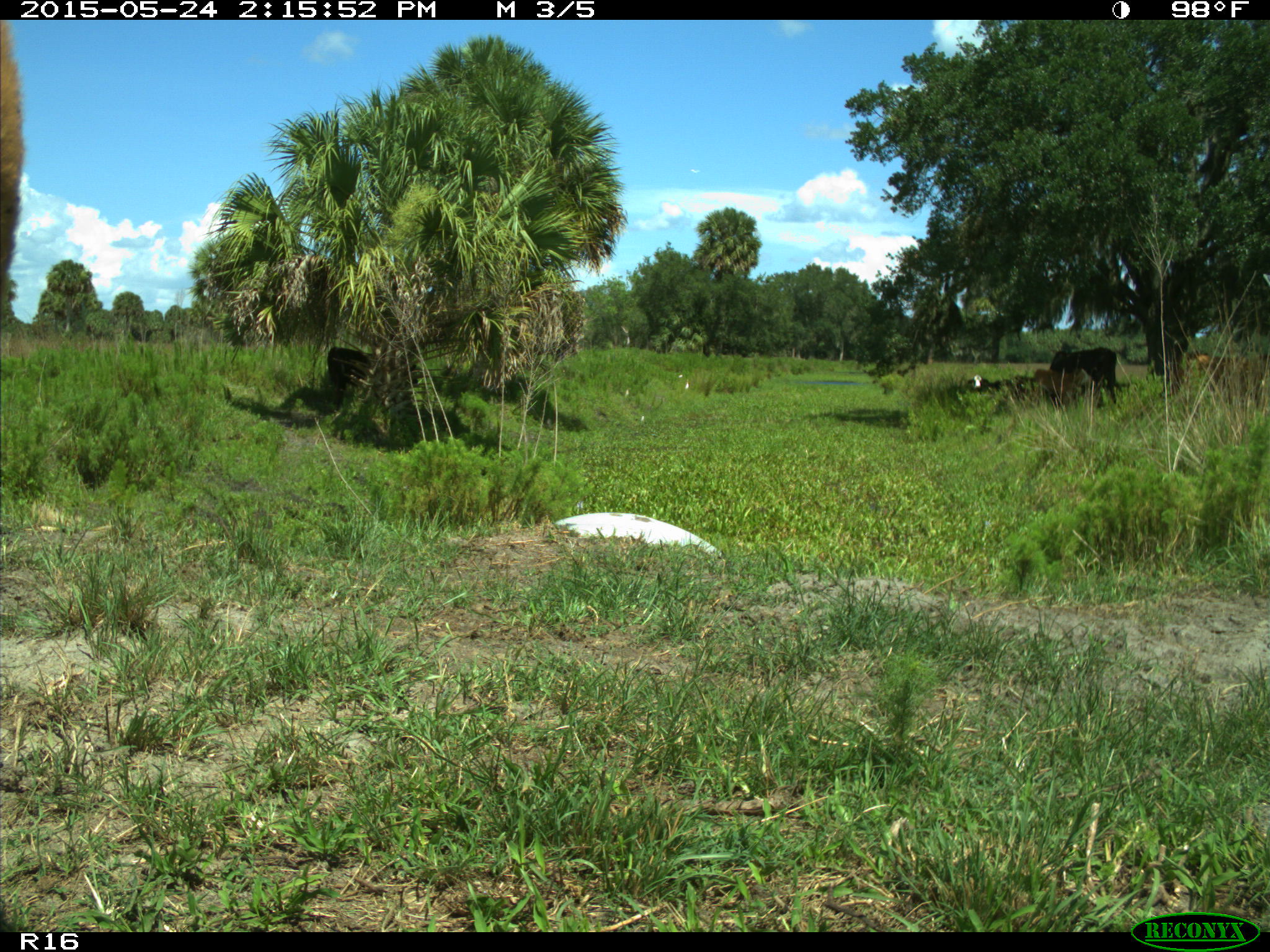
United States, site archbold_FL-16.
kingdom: Animalia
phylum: Chordata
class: Mammalia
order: Artiodactyla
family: Bovidae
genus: Bos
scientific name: Bos taurus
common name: domestic cow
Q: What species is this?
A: Bos taurus (domestic cow).